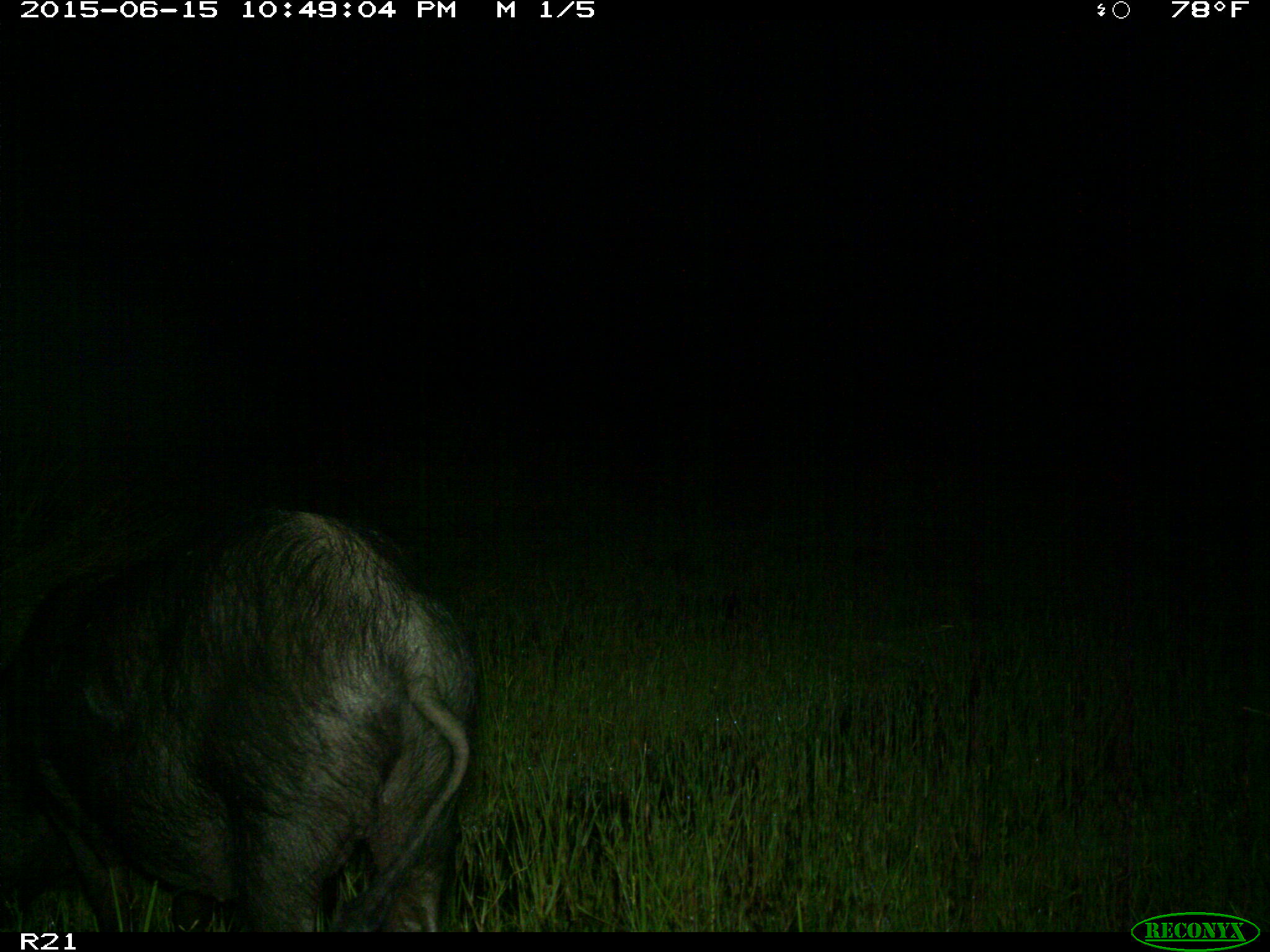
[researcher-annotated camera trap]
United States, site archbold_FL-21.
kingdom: Animalia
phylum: Chordata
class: Mammalia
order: Artiodactyla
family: Suidae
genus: Sus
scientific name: Sus scrofa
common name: wild boar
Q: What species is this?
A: Sus scrofa (wild boar).